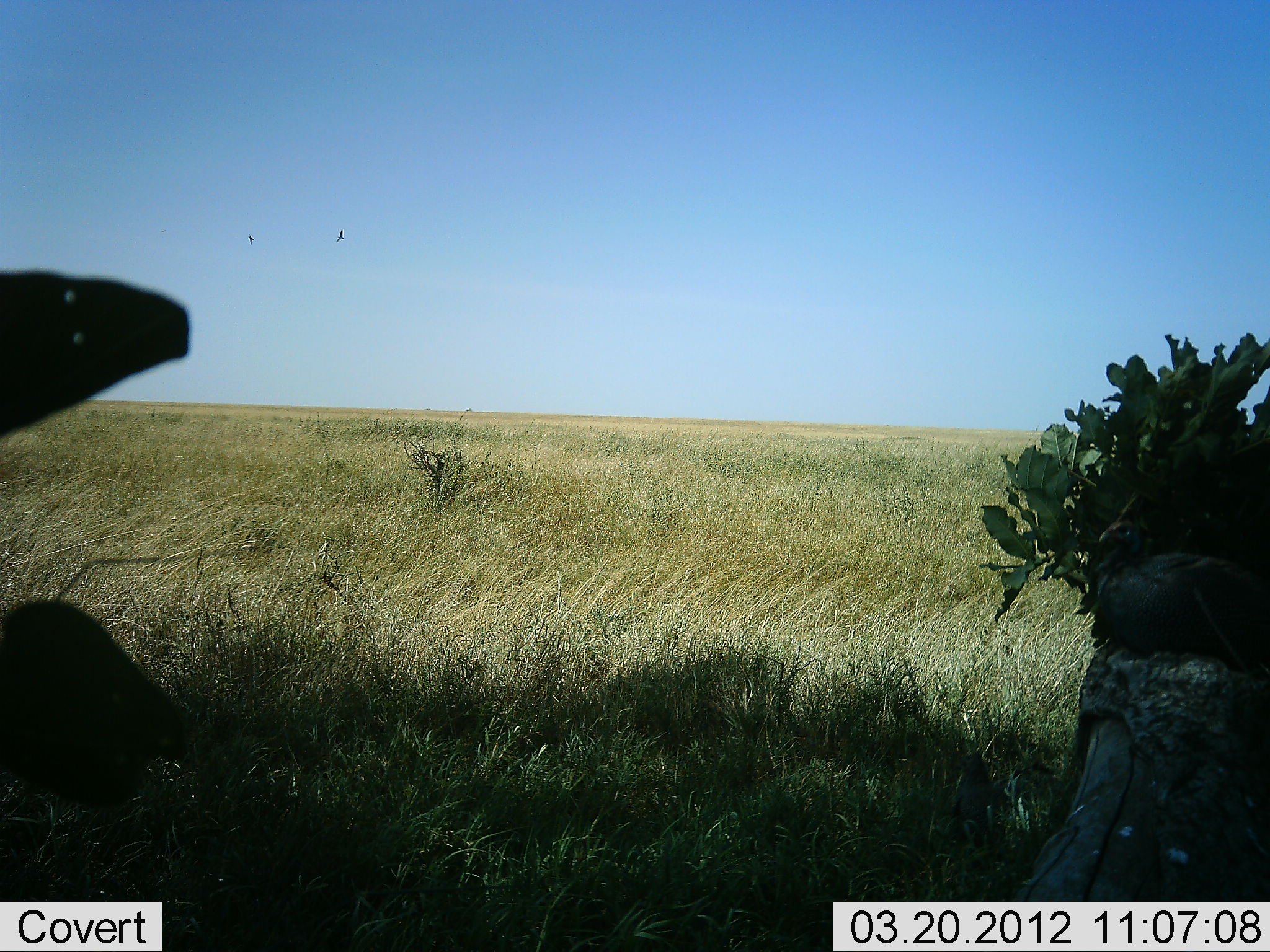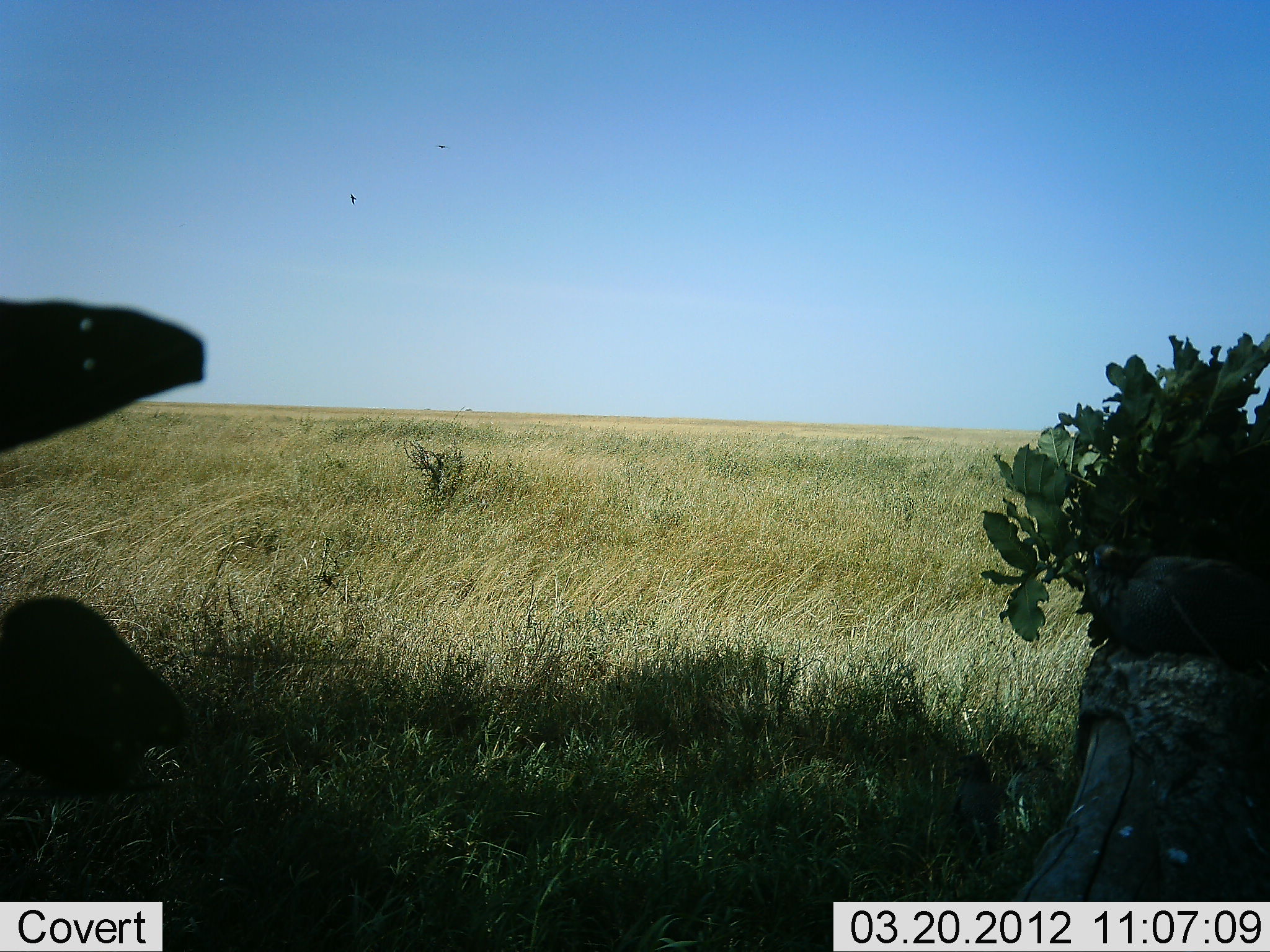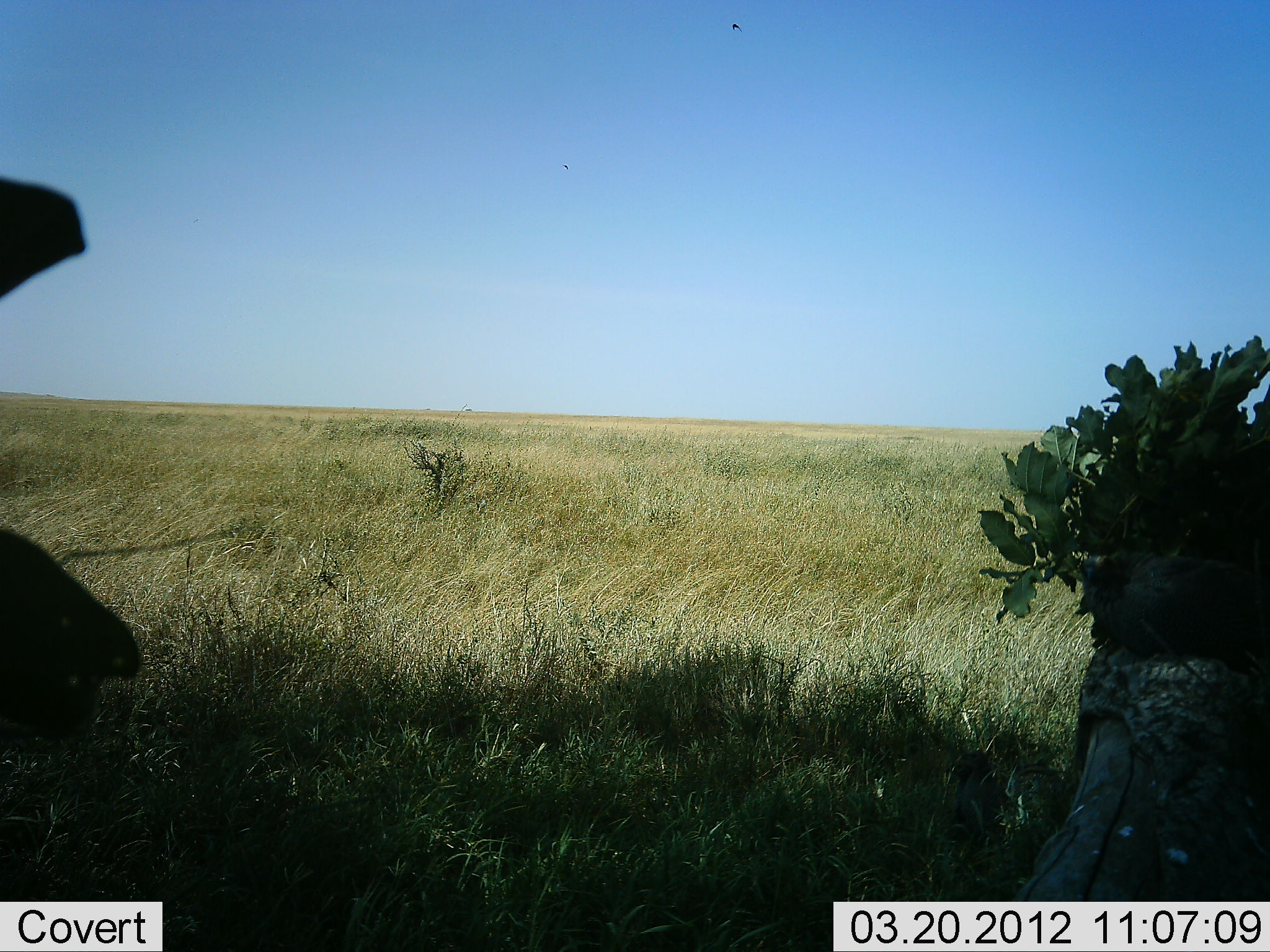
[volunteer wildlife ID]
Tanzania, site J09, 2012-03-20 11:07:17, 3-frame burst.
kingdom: Animalia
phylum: Chordata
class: Aves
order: Galliformes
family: Numididae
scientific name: Numididae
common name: guinea fowl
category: guineafowl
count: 2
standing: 43%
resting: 71%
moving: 0%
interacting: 0%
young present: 0%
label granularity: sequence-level